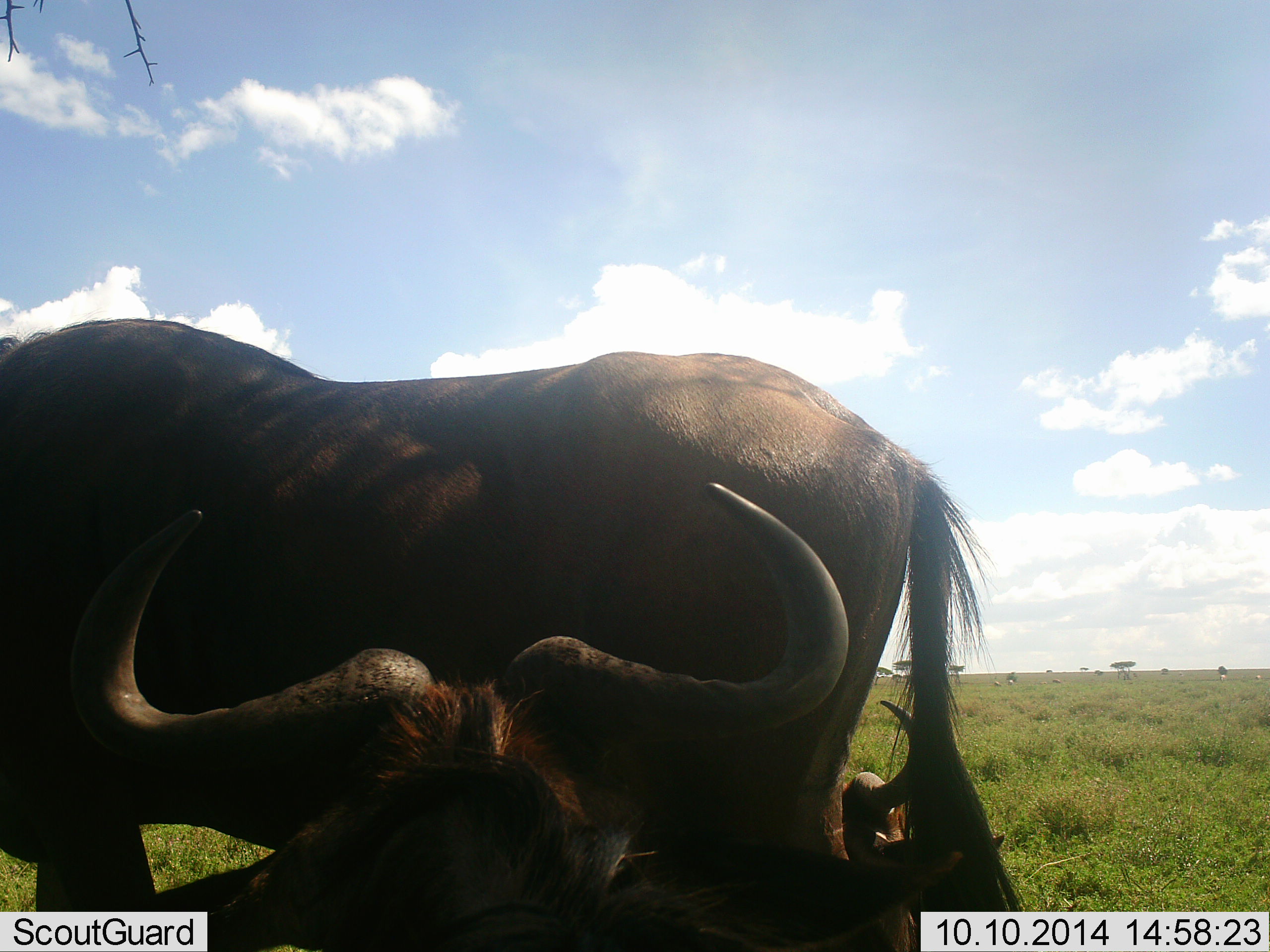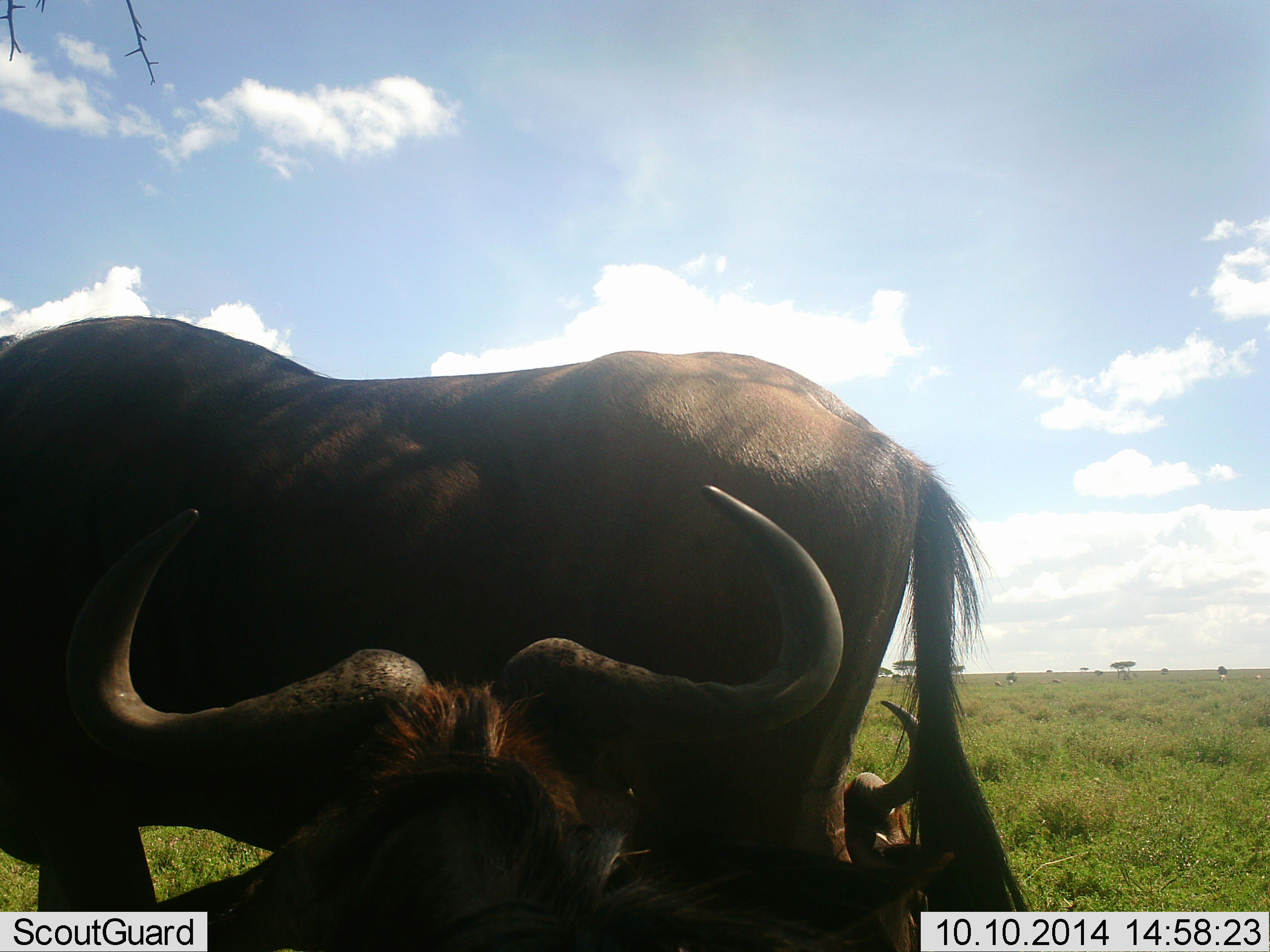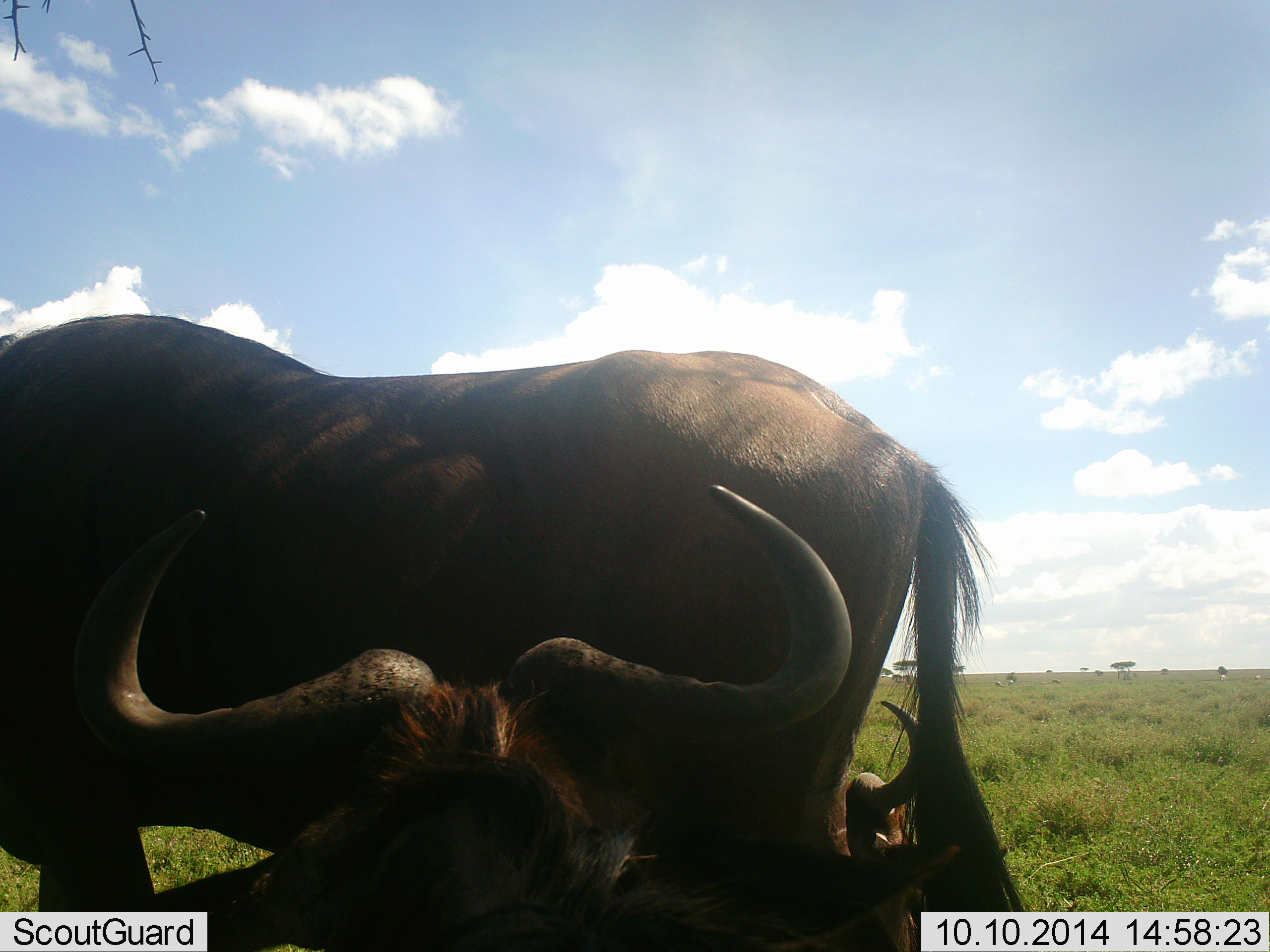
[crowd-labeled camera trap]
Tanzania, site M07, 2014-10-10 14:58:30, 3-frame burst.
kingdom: Animalia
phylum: Chordata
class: Mammalia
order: Artiodactyla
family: Bovidae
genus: Connochaetes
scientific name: Connochaetes taurinus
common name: blue wildebeest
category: wildebeest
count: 3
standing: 90%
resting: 90%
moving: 0%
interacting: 0%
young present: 0%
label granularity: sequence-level